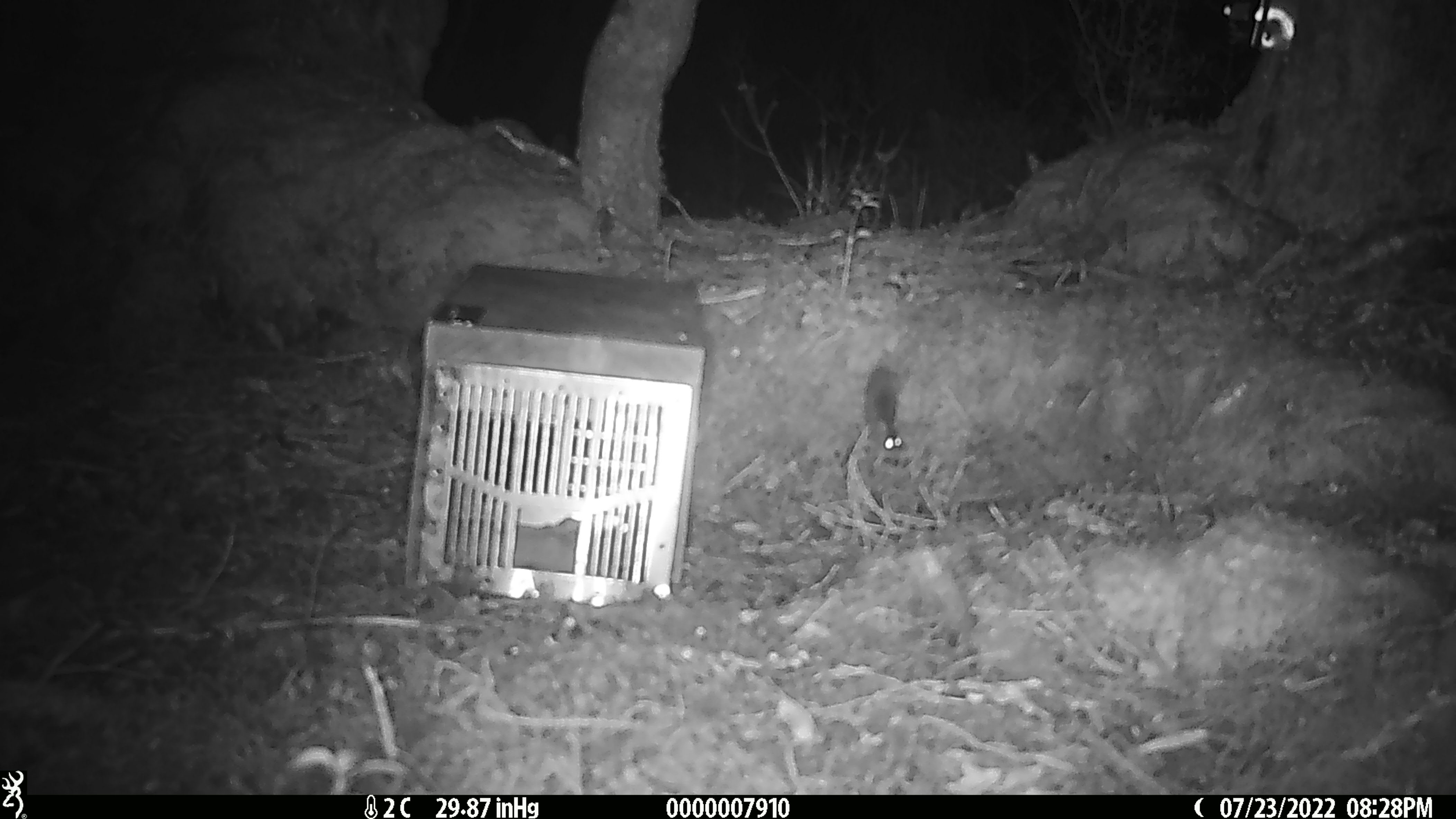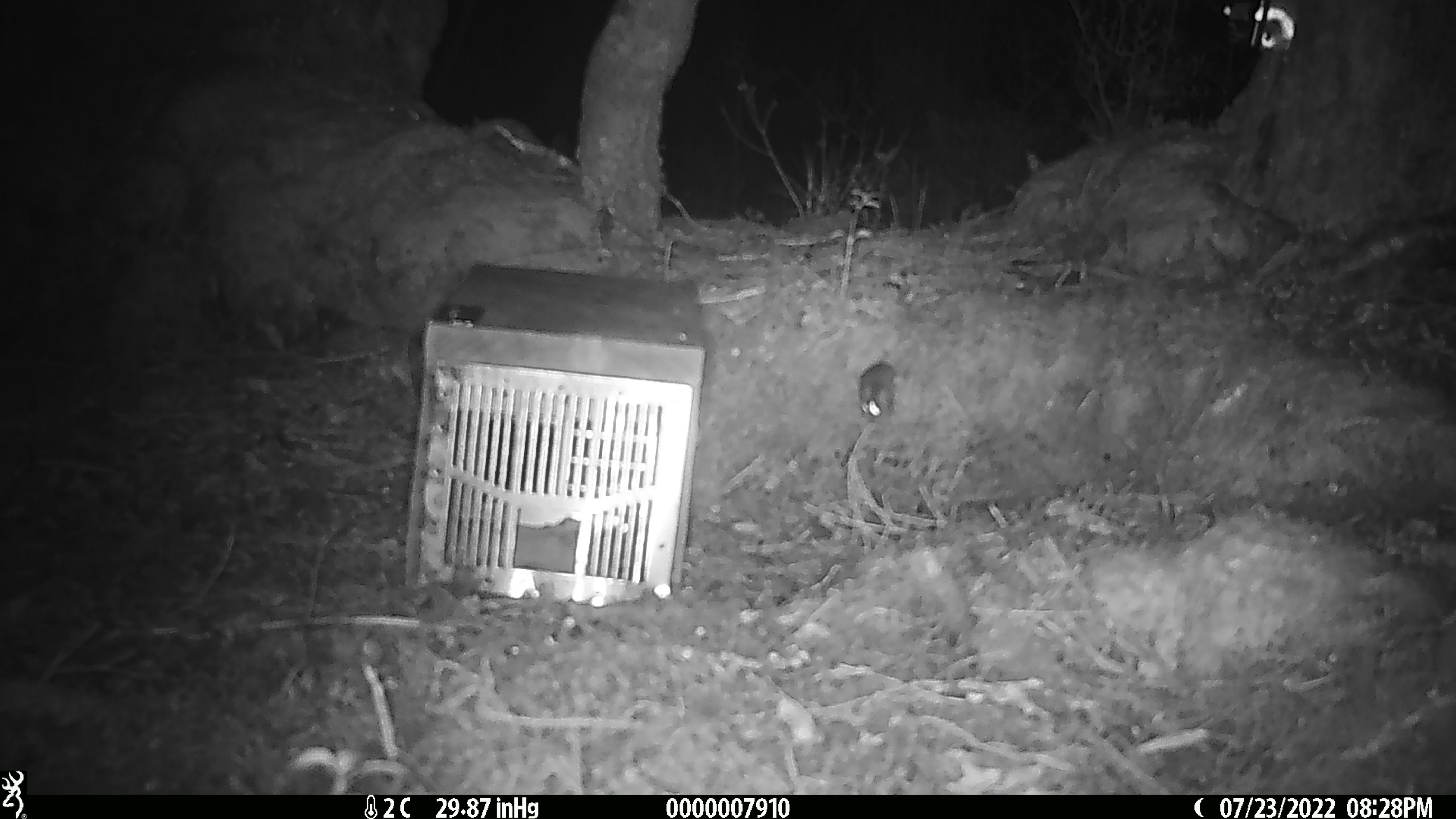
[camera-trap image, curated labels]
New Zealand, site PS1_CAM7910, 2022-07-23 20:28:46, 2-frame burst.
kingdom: Animalia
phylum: Chordata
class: Mammalia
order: Rodentia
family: Muridae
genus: Mus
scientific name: Mus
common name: mouse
Mouse (Mus).